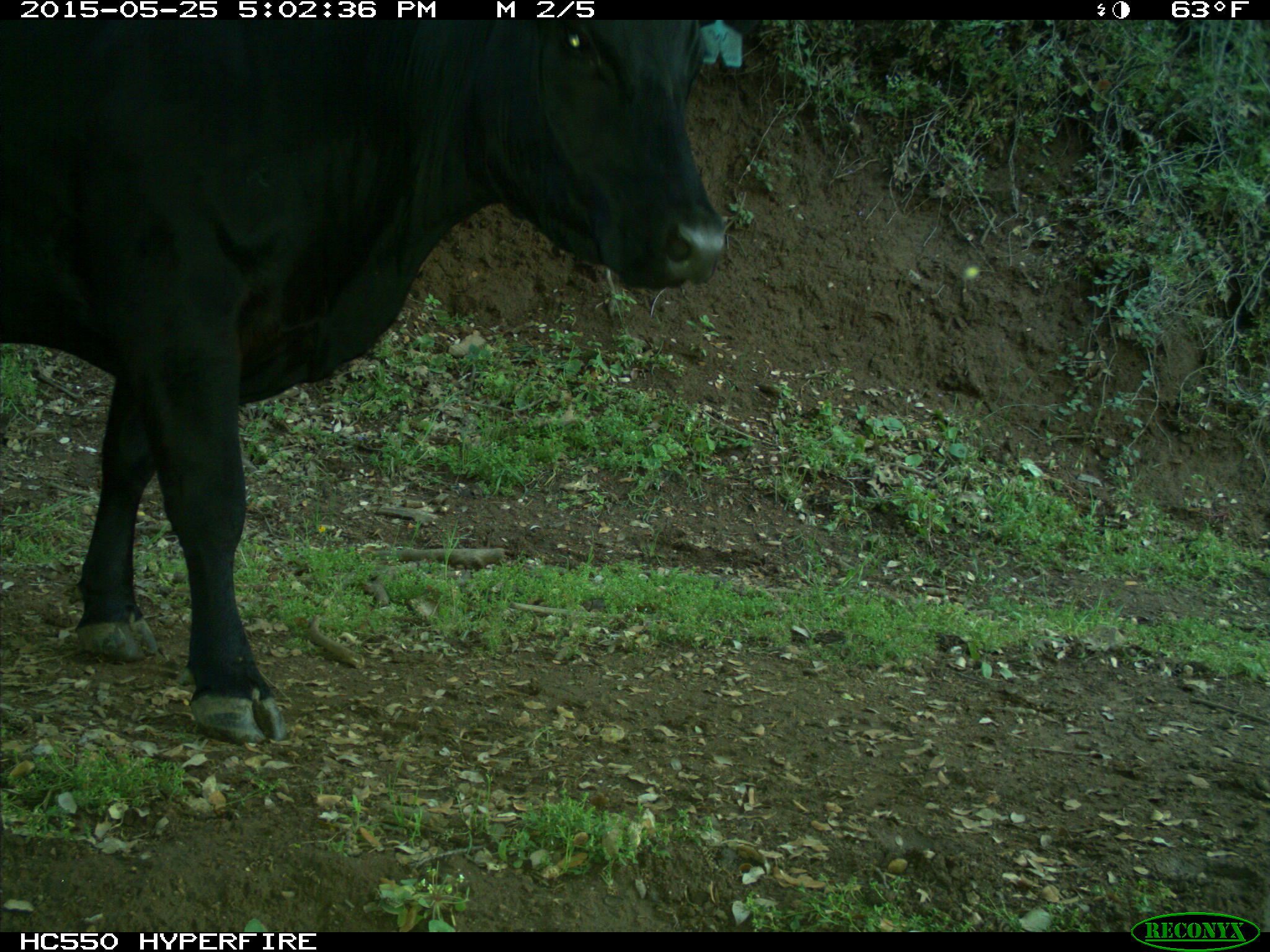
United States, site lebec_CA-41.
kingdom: Animalia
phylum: Chordata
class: Mammalia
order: Artiodactyla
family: Bovidae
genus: Bos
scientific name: Bos taurus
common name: domestic cow